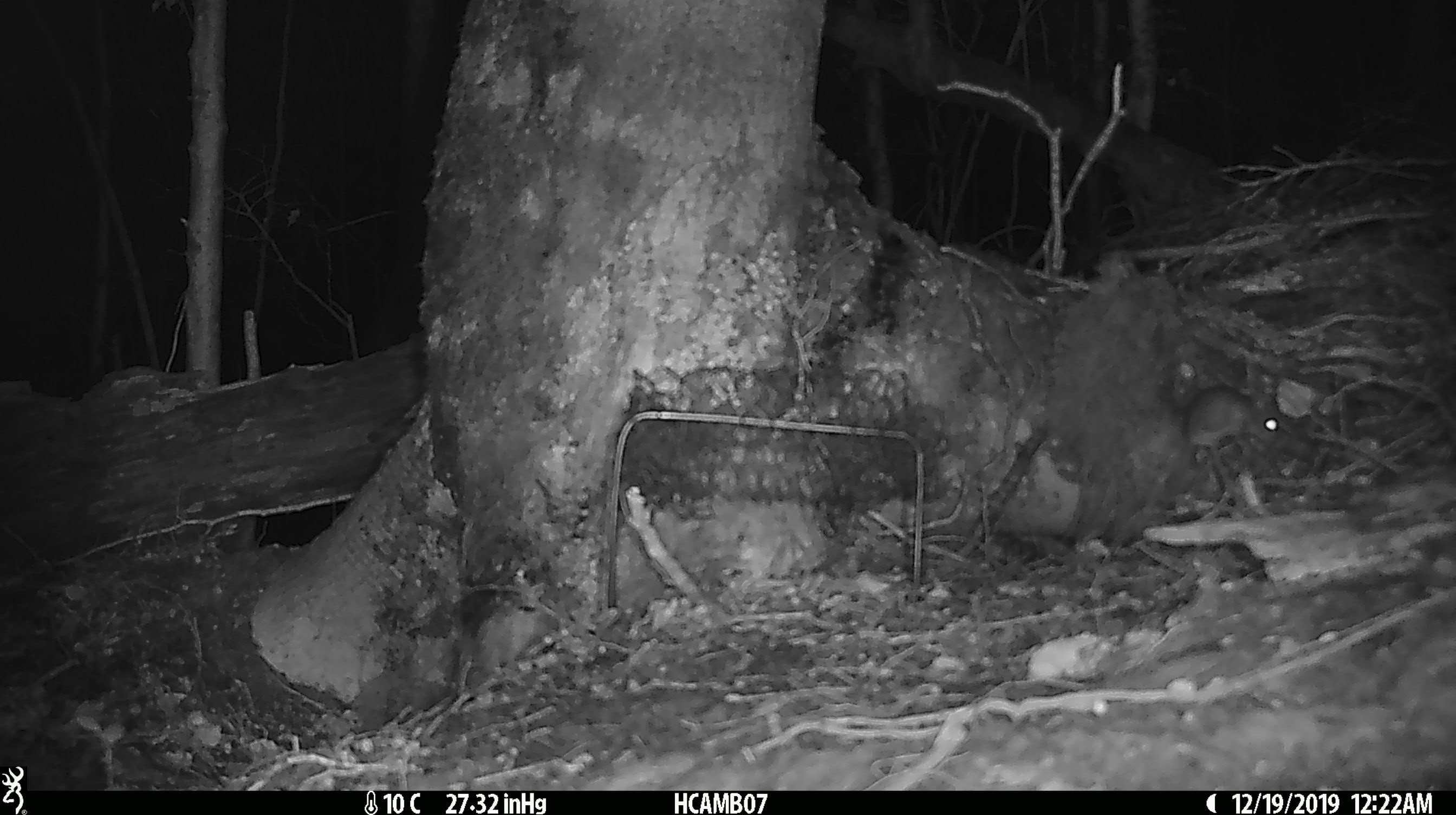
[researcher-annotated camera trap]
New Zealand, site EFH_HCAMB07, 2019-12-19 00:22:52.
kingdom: Animalia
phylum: Chordata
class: Mammalia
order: Rodentia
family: Muridae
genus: Mus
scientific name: Mus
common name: mouse